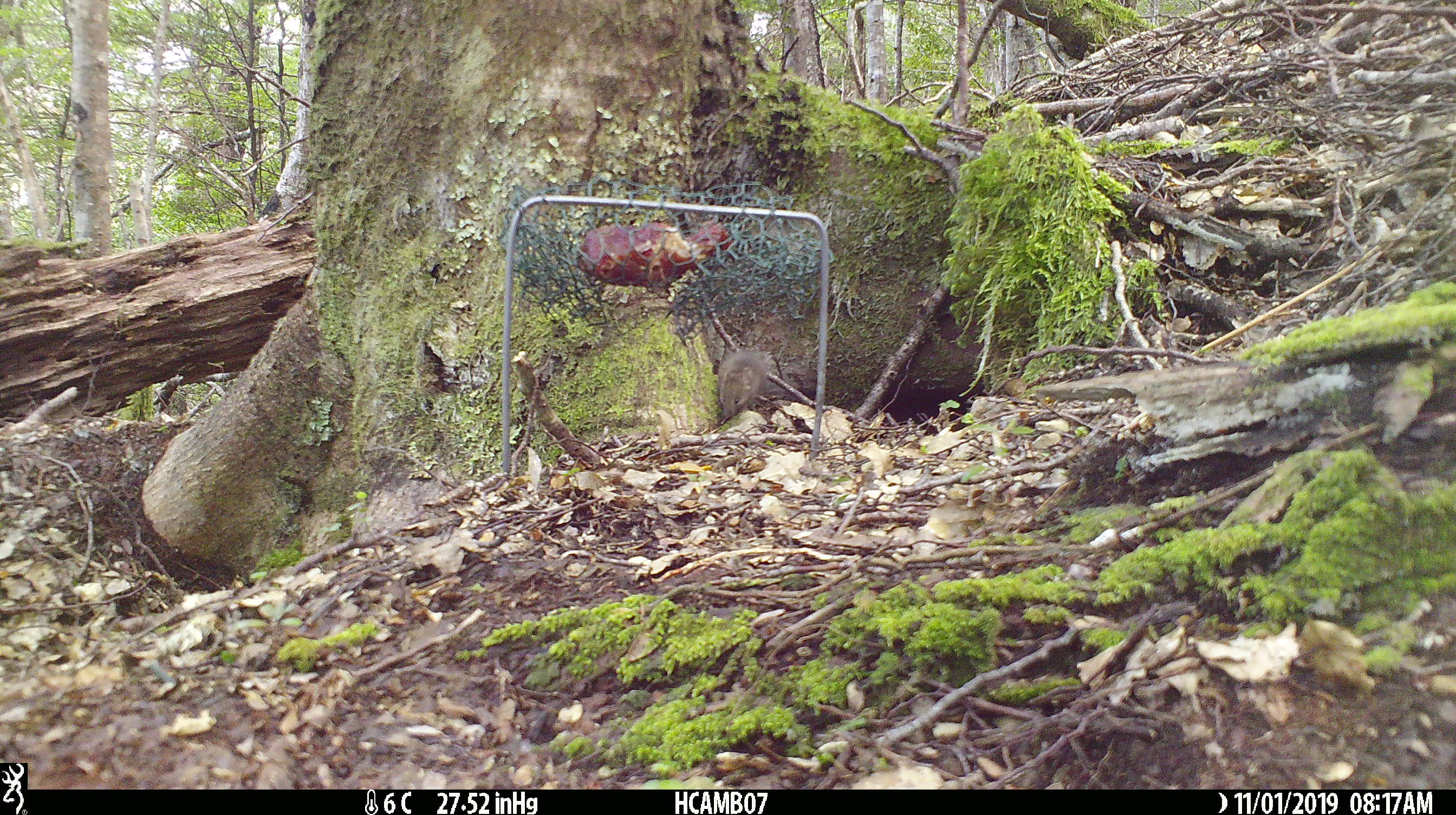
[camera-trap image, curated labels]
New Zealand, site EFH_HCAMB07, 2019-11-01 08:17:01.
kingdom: Animalia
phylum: Chordata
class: Mammalia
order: Rodentia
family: Muridae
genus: Mus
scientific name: Mus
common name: mouse